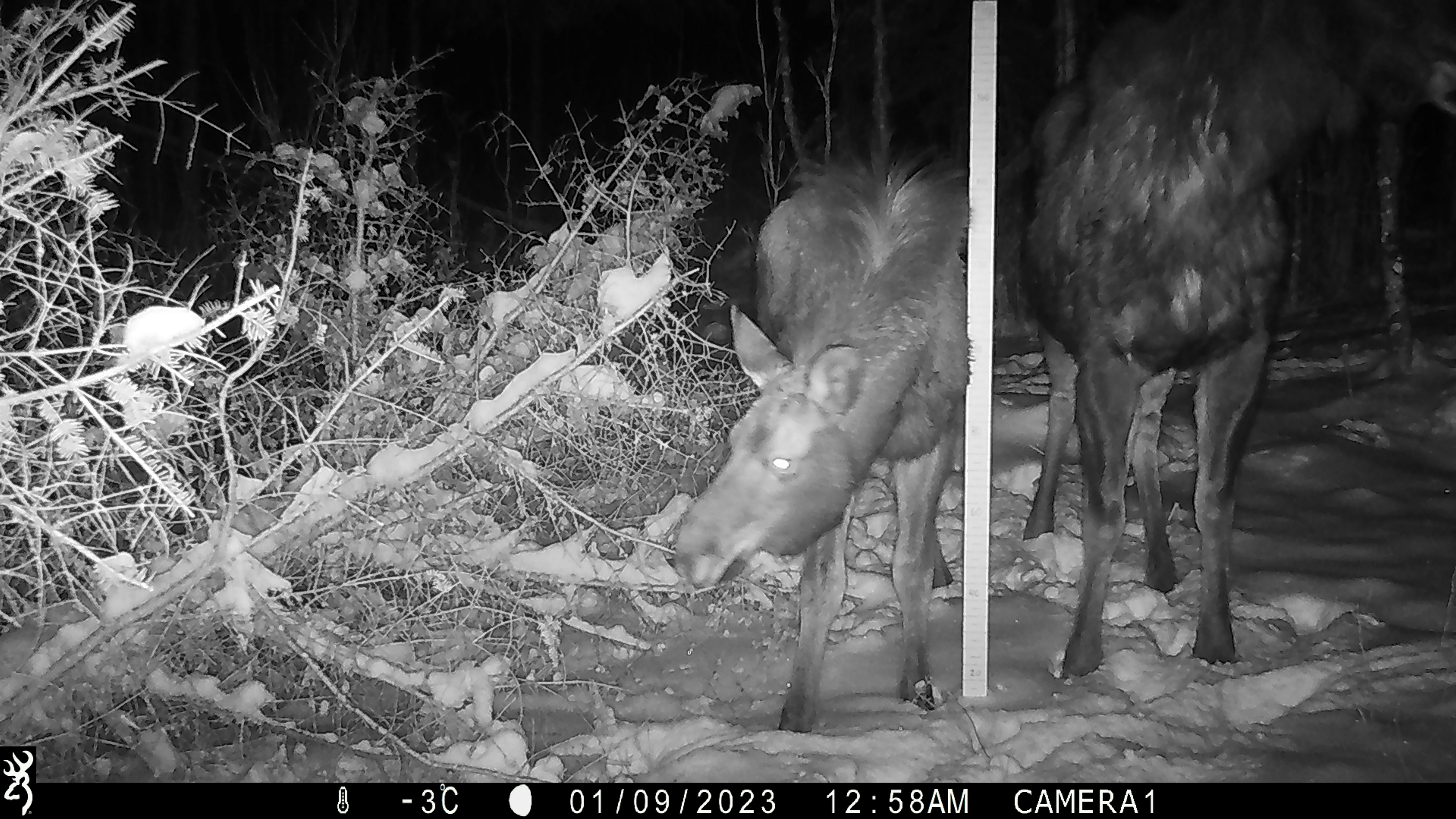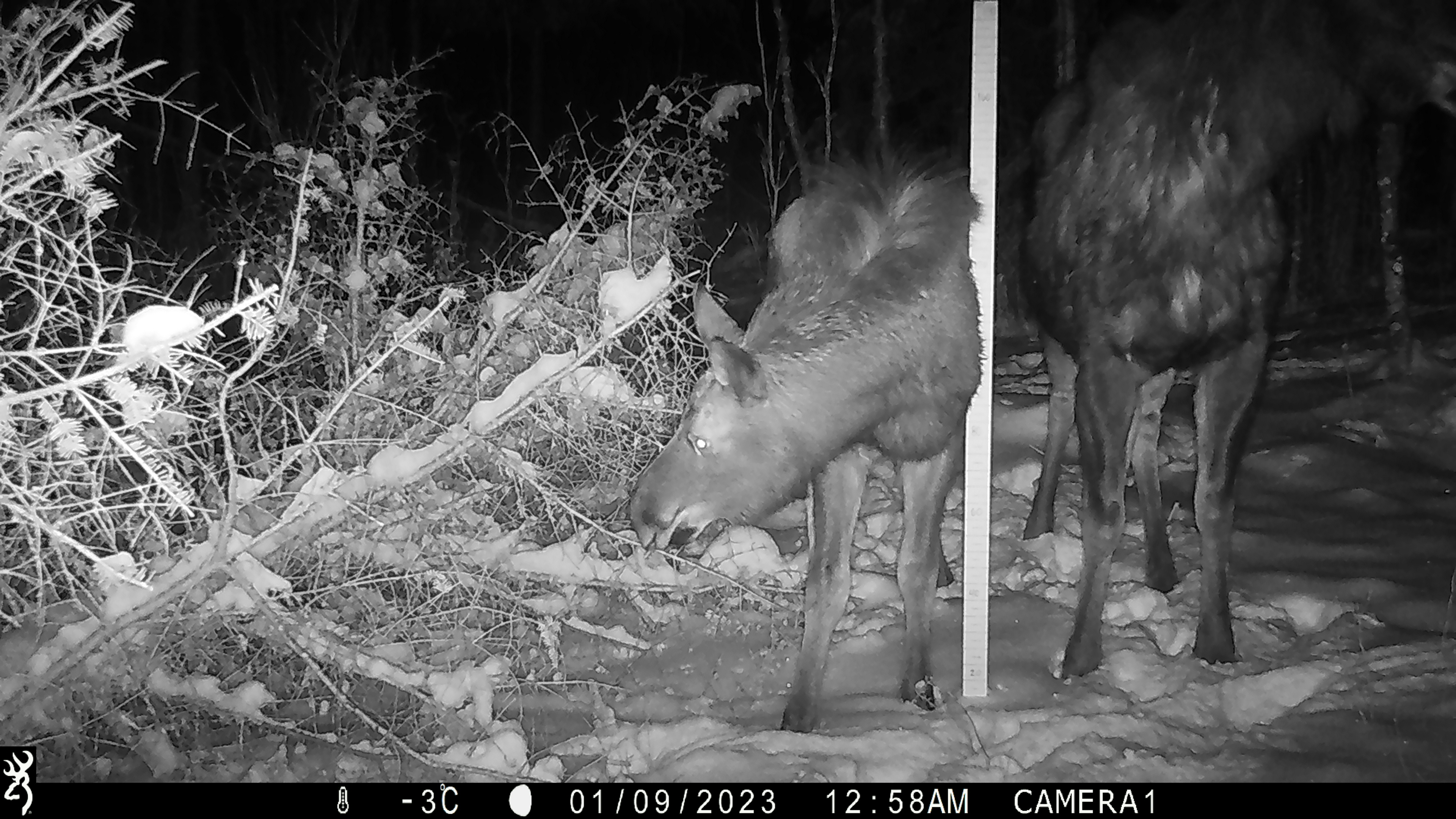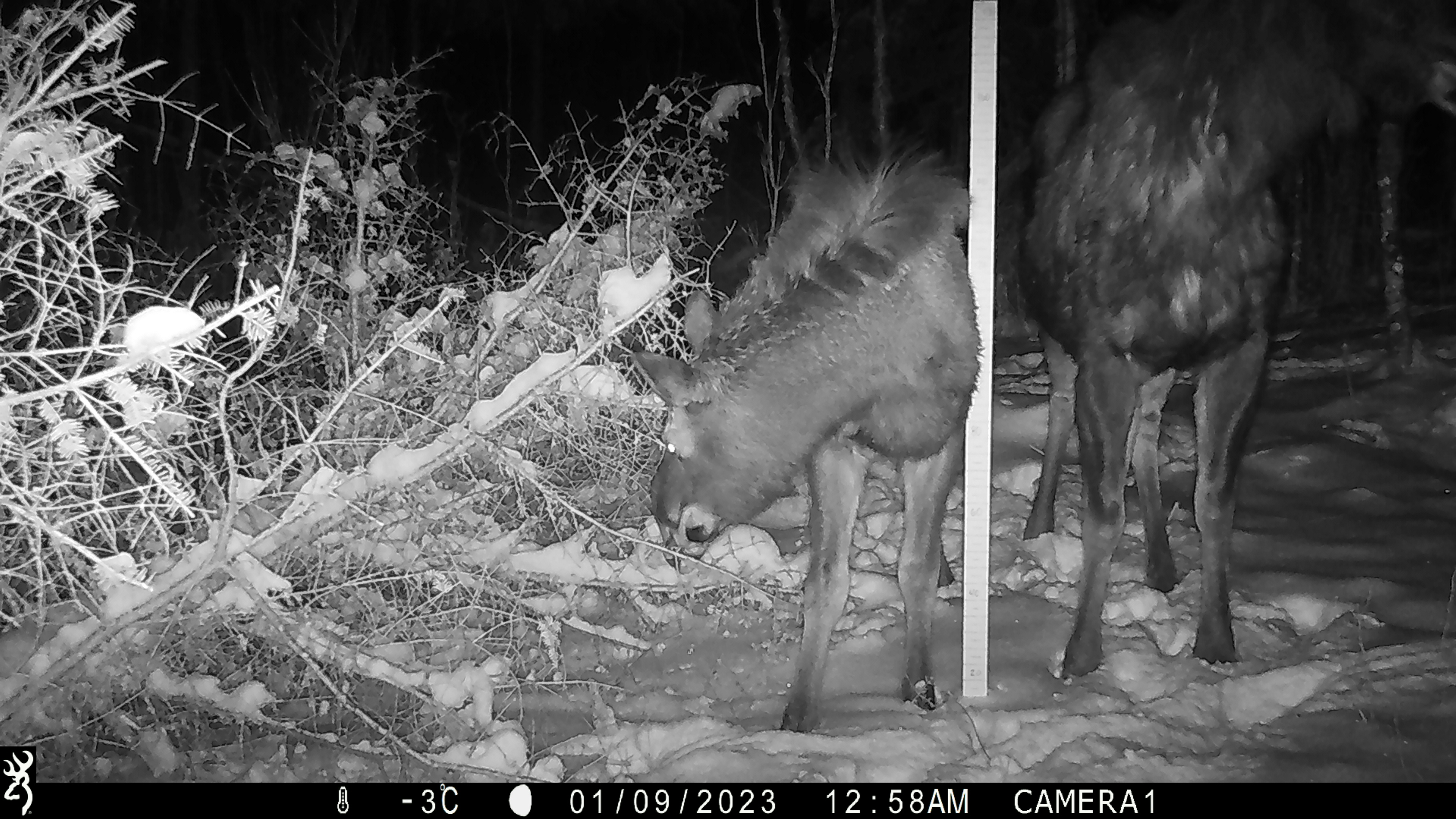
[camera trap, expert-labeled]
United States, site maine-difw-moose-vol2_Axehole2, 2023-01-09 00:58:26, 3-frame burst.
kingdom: Animalia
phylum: Chordata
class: Mammalia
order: Artiodactyla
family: Cervidae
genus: Alces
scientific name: Alces alces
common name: moose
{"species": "moose (Alces alces)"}